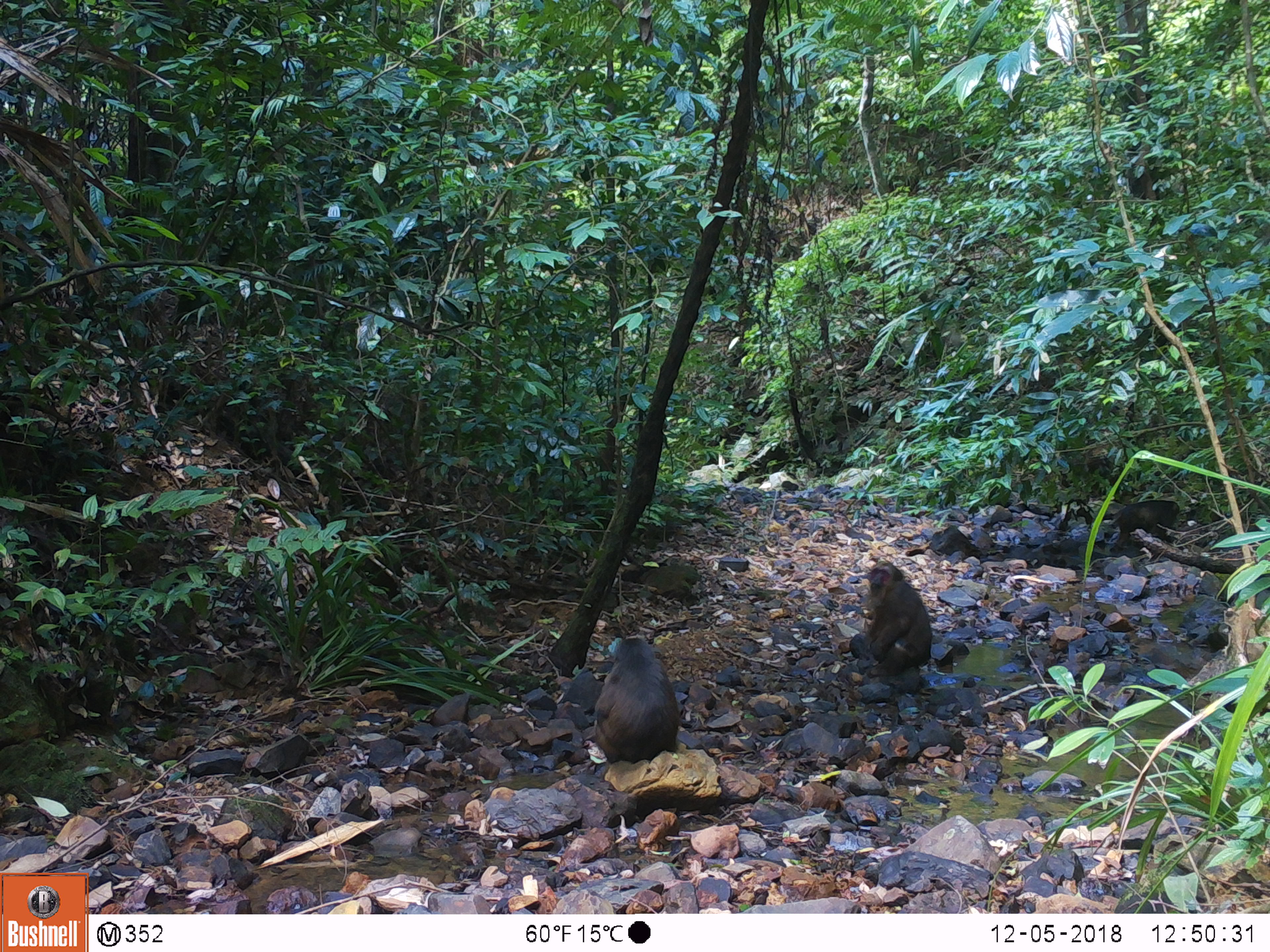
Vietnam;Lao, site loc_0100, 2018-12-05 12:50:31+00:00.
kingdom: Animalia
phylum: Chordata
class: Mammalia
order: Primates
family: Cercopithecidae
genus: Macaca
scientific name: Macaca arctoides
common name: stump-tailed macaque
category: stump tailed macaque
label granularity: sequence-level